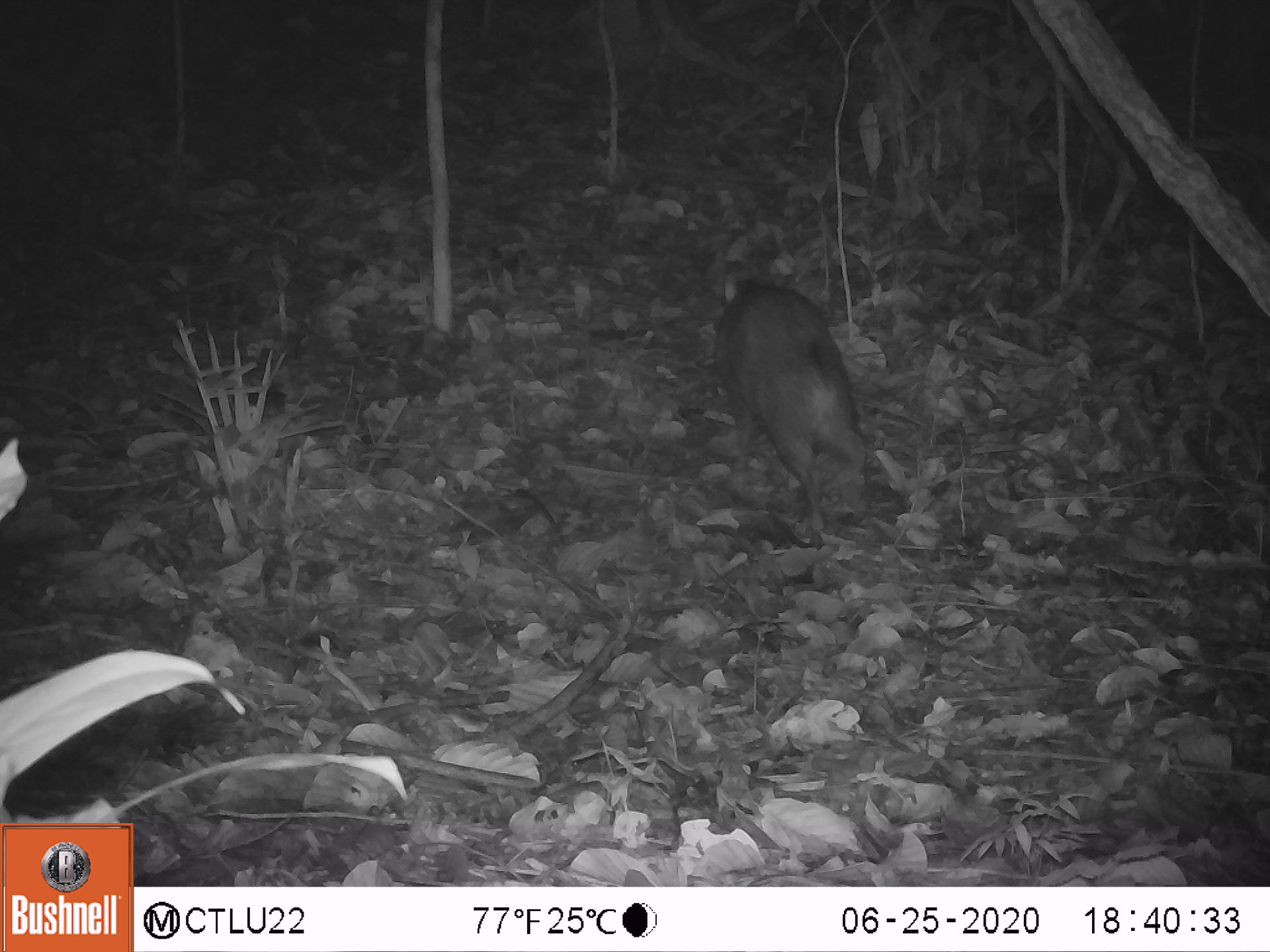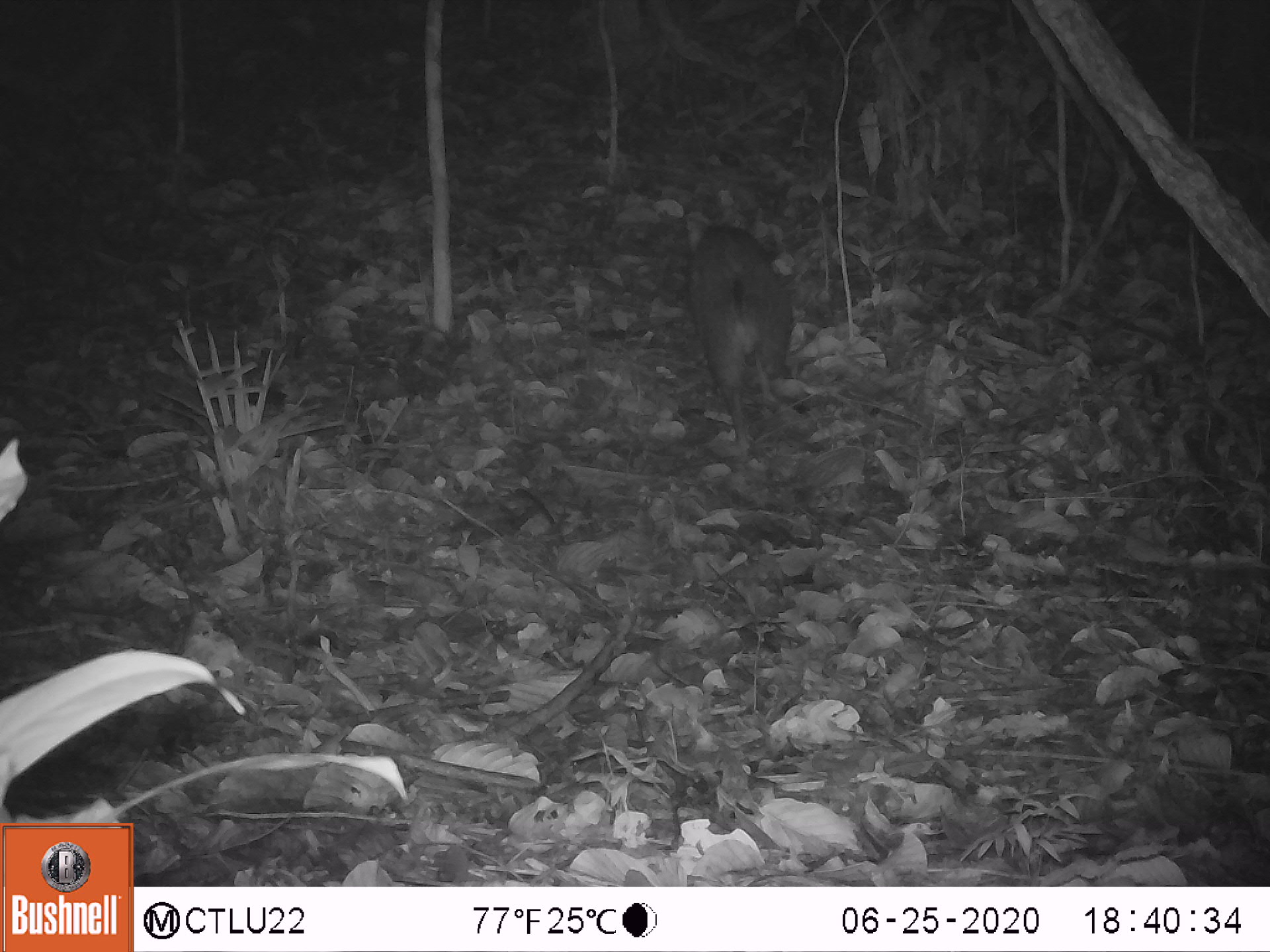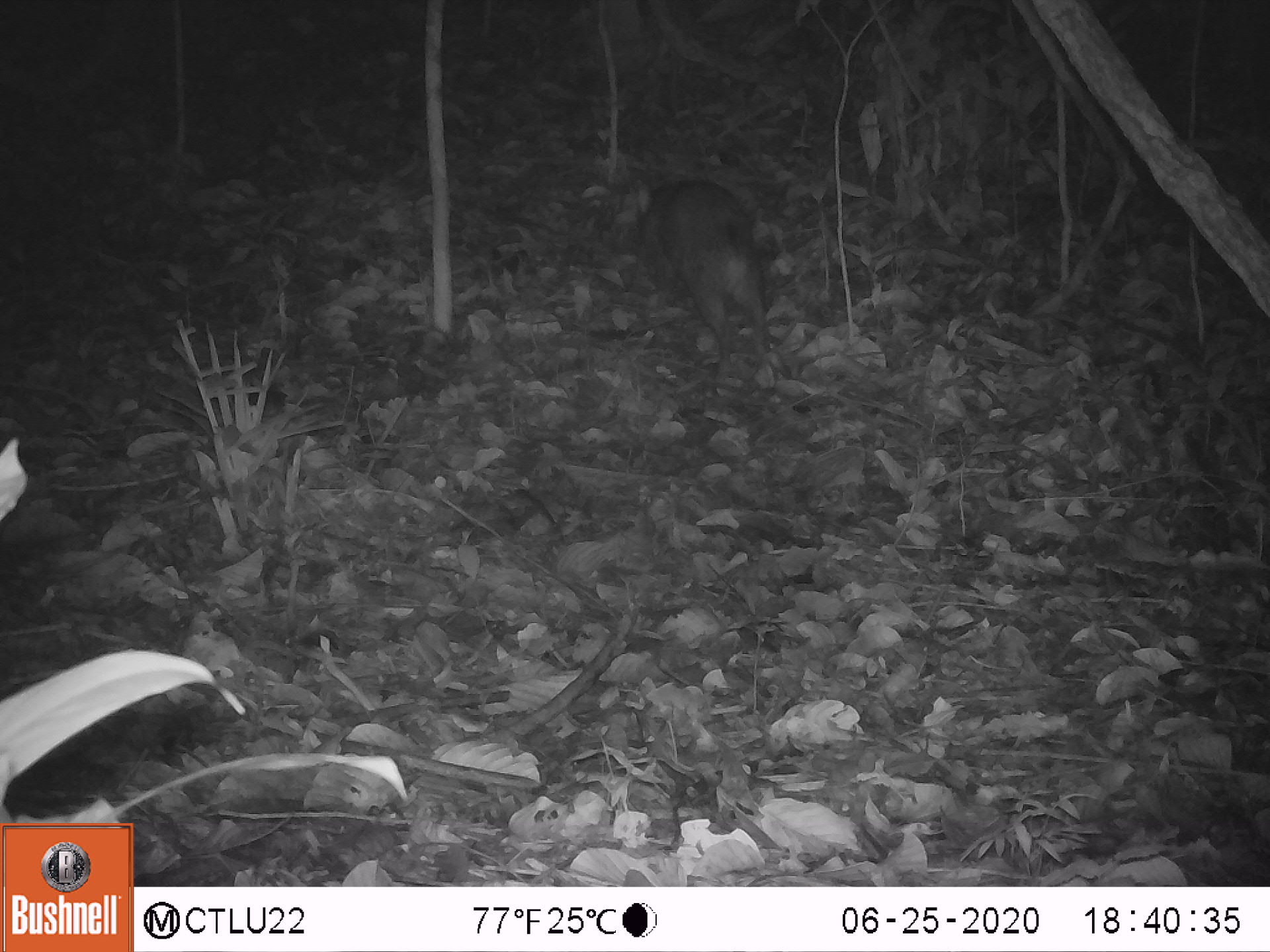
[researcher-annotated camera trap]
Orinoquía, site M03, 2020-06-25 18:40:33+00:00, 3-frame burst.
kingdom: Animalia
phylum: Chordata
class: Mammalia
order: Artiodactyla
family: Tayassuidae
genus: Pecari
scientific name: Pecari tajacu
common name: collared peccary